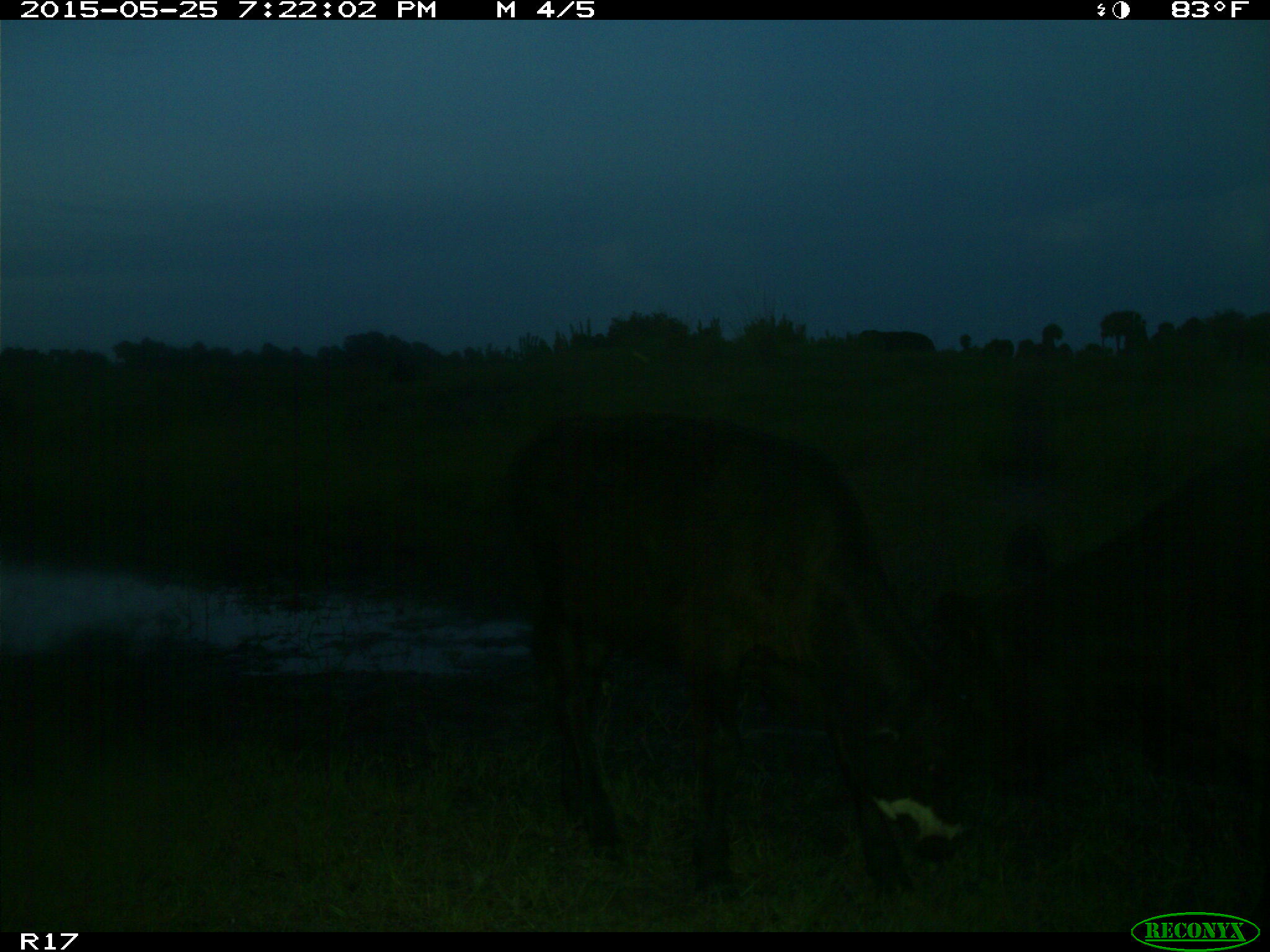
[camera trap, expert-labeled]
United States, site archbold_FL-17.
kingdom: Animalia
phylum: Chordata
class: Mammalia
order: Artiodactyla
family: Bovidae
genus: Bos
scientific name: Bos taurus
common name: domestic cow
Bos taurus (domestic cow).